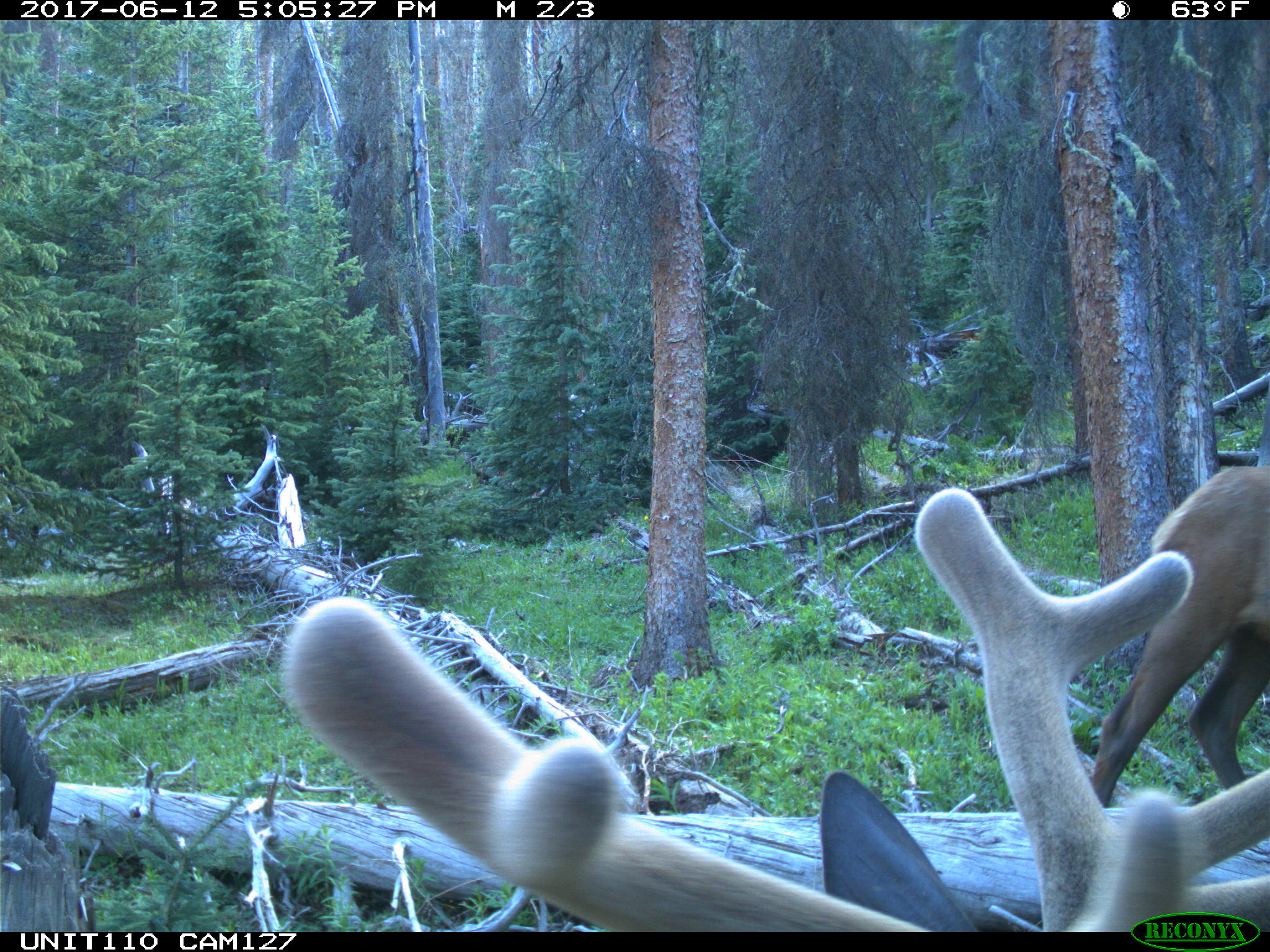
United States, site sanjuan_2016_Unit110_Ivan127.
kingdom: Animalia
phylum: Chordata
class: Mammalia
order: Artiodactyla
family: Cervidae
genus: Cervus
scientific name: Cervus elaphus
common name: red deer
Cervus elaphus (red deer).